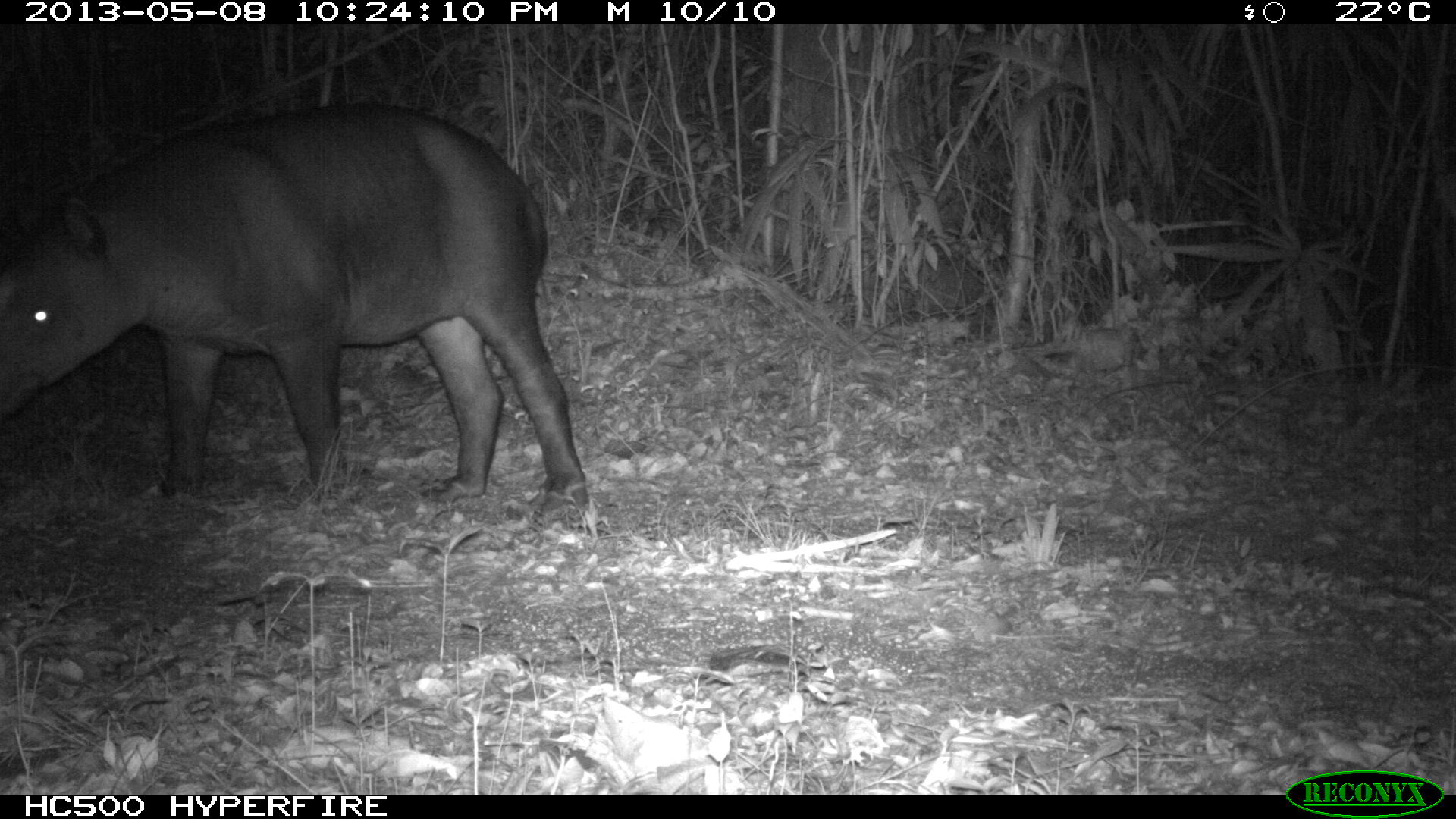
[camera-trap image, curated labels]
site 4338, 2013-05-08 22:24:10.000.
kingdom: Animalia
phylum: Chordata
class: Mammalia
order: Perissodactyla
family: Tapiridae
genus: Tapirus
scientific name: Tapirus bairdii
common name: baird's tapir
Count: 1.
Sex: female.